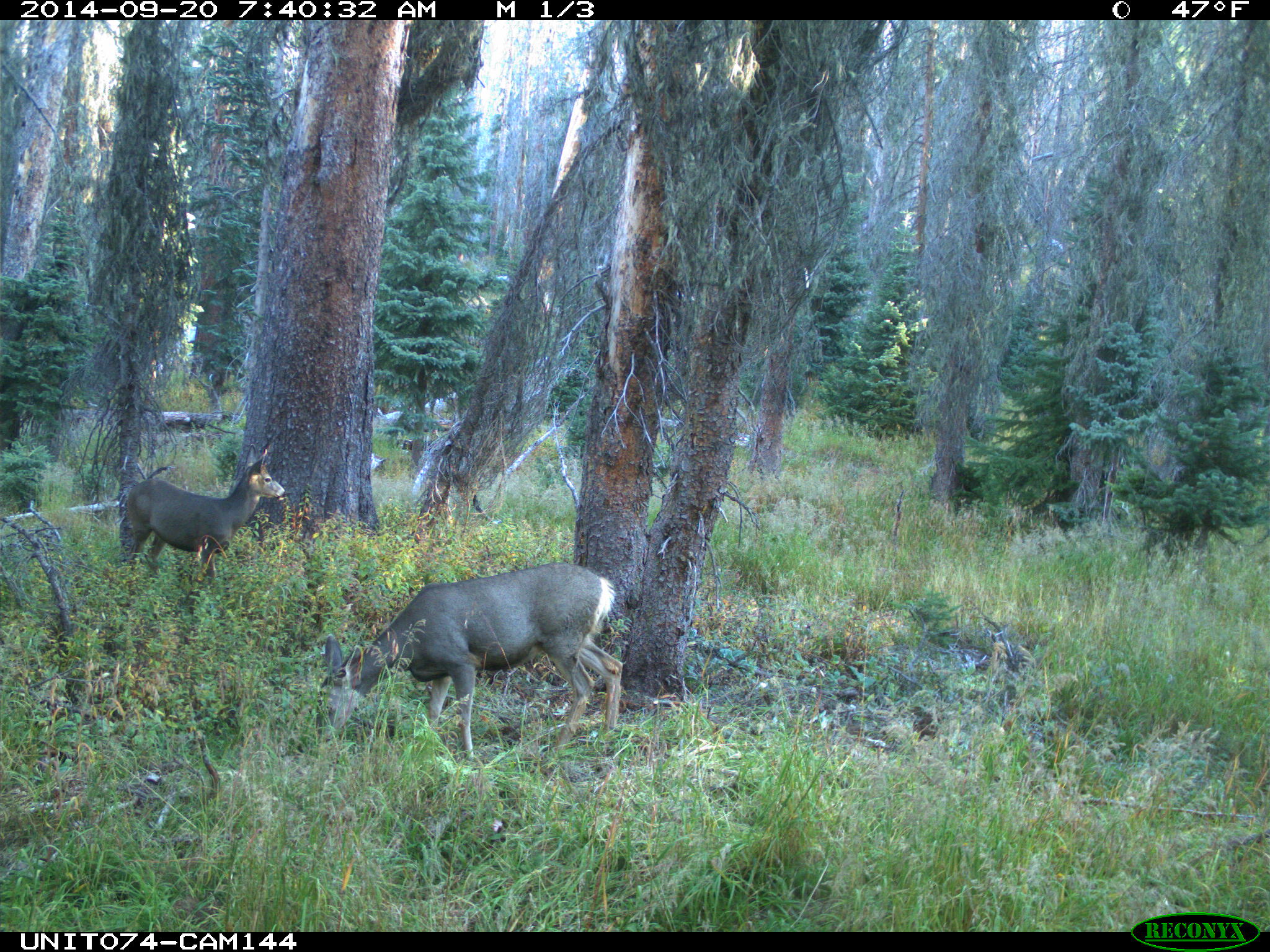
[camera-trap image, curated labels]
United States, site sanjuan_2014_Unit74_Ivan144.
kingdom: Animalia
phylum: Chordata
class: Mammalia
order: Artiodactyla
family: Cervidae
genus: Odocoileus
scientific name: Odocoileus hemionus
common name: mule deer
Odocoileus hemionus (mule deer).